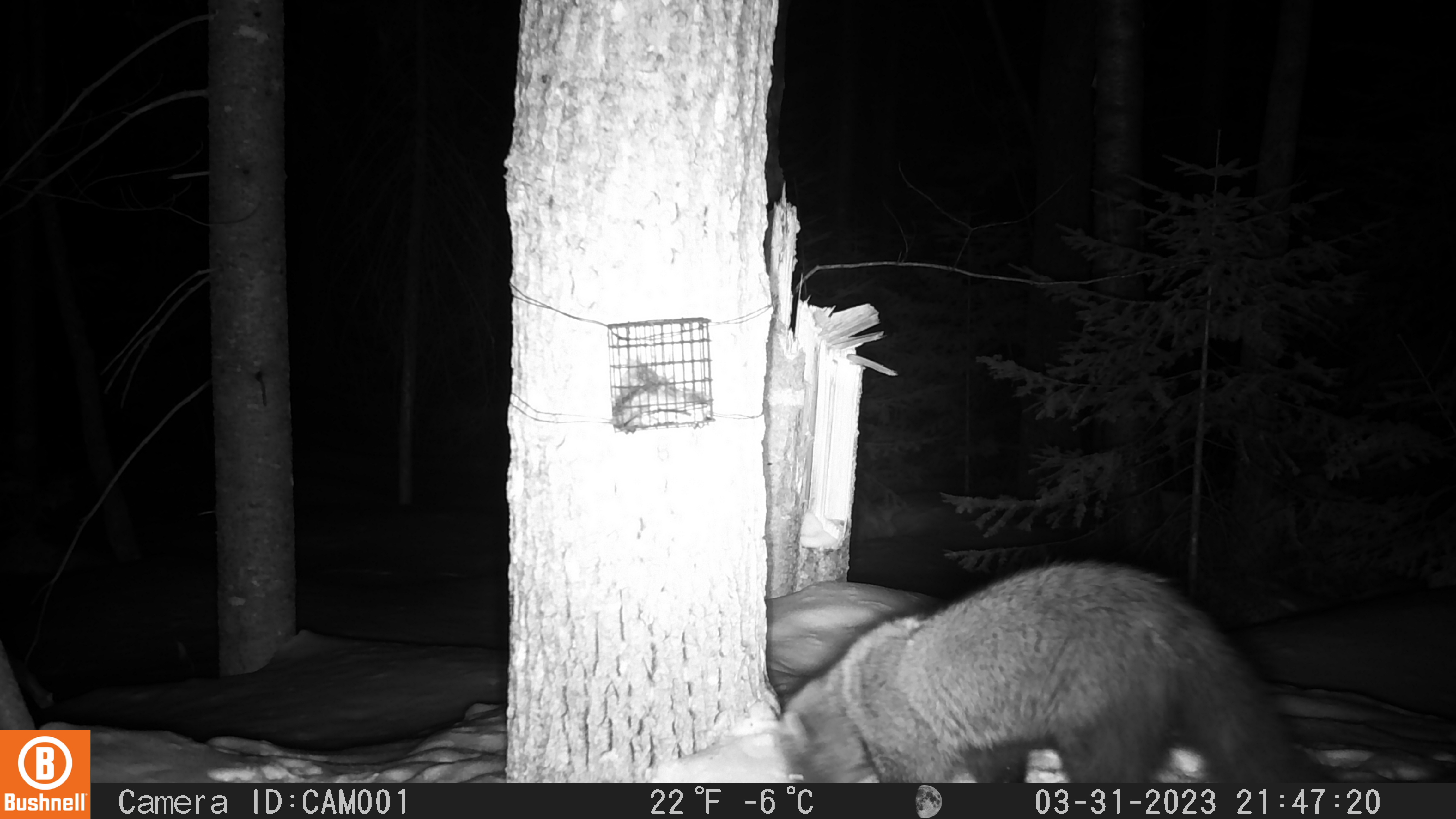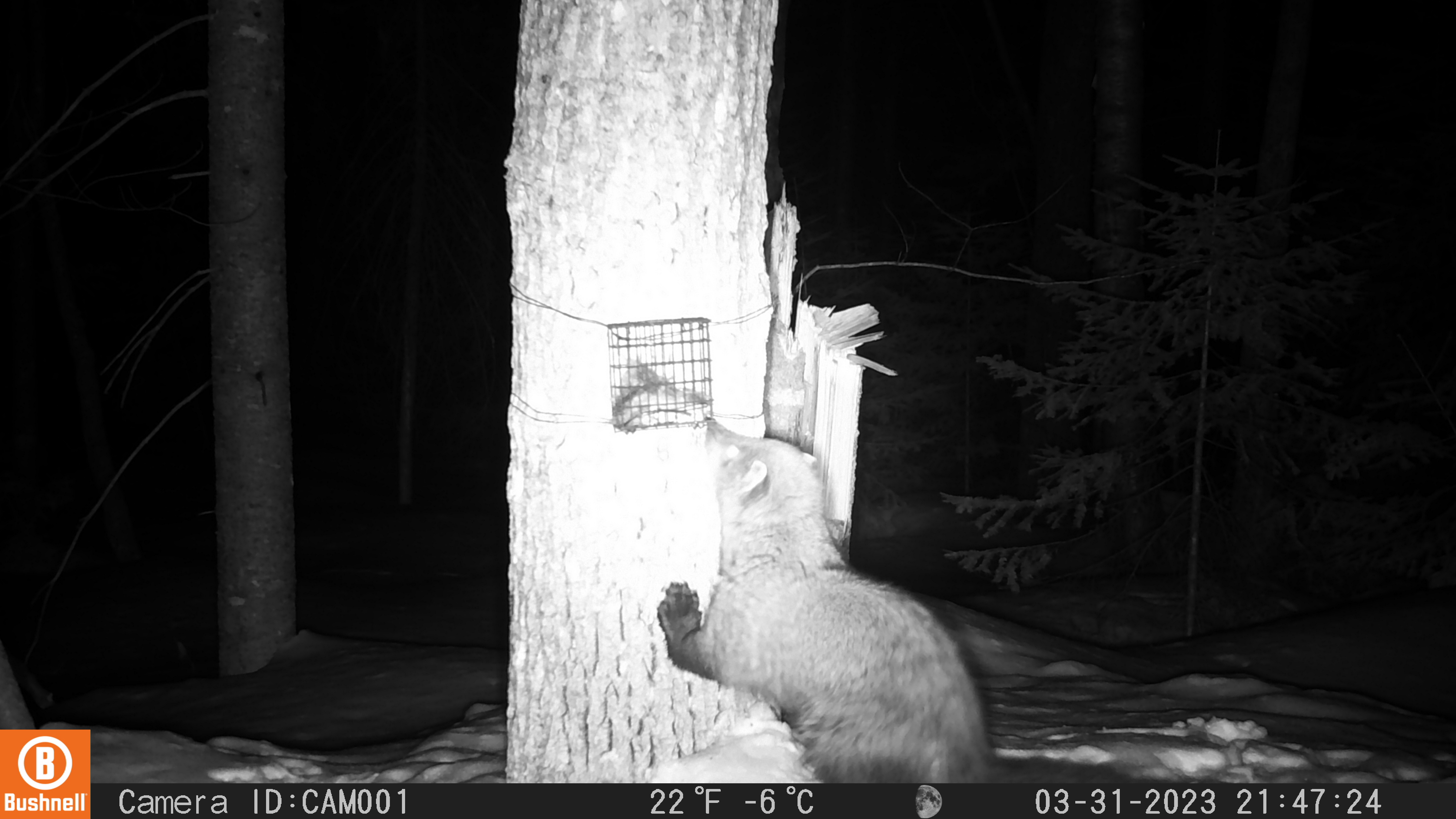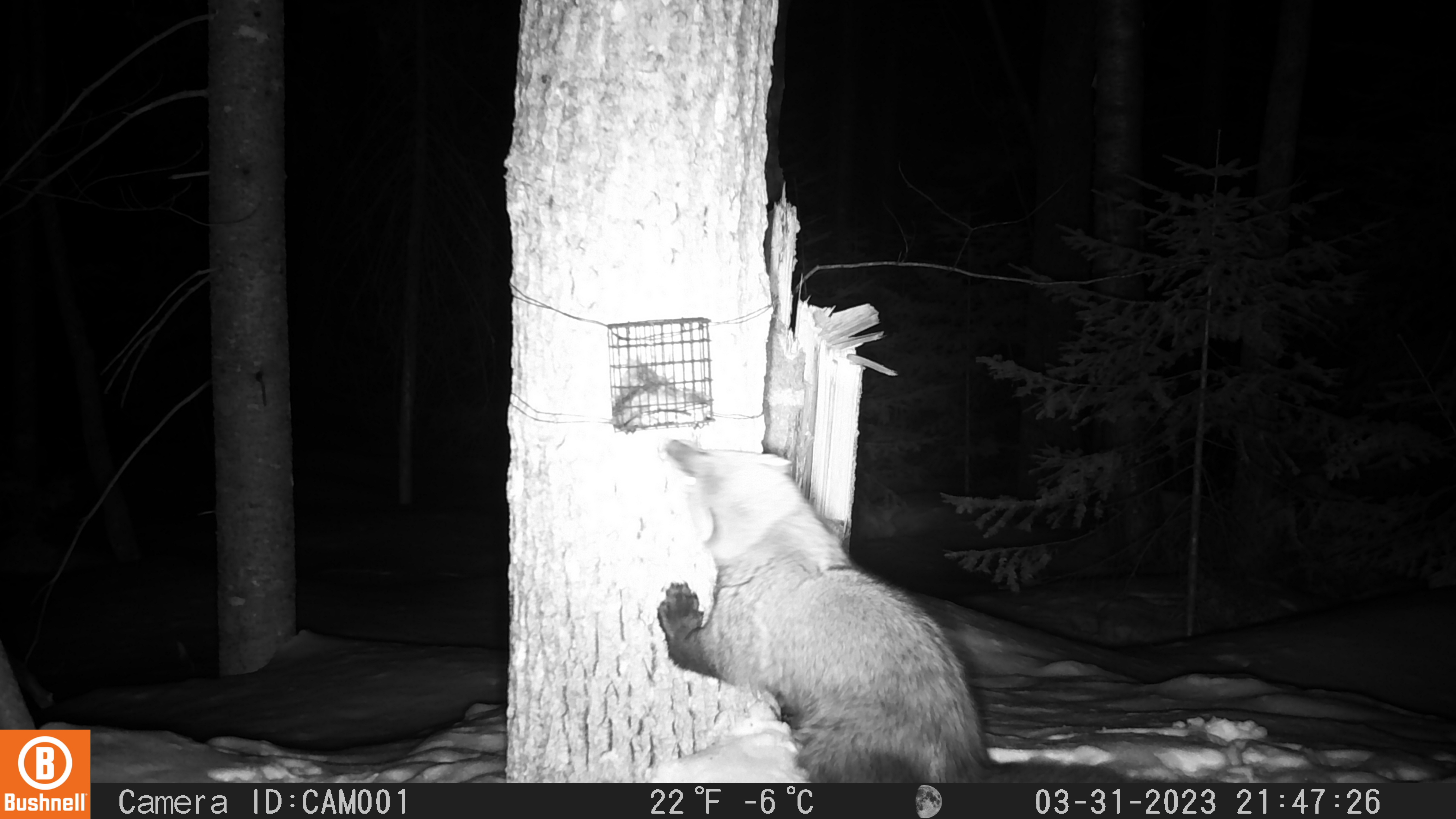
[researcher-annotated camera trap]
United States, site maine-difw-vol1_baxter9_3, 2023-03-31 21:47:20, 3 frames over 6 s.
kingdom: Animalia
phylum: Chordata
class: Mammalia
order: Carnivora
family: Mustelidae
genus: Pekania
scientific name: Pekania pennanti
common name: fisher